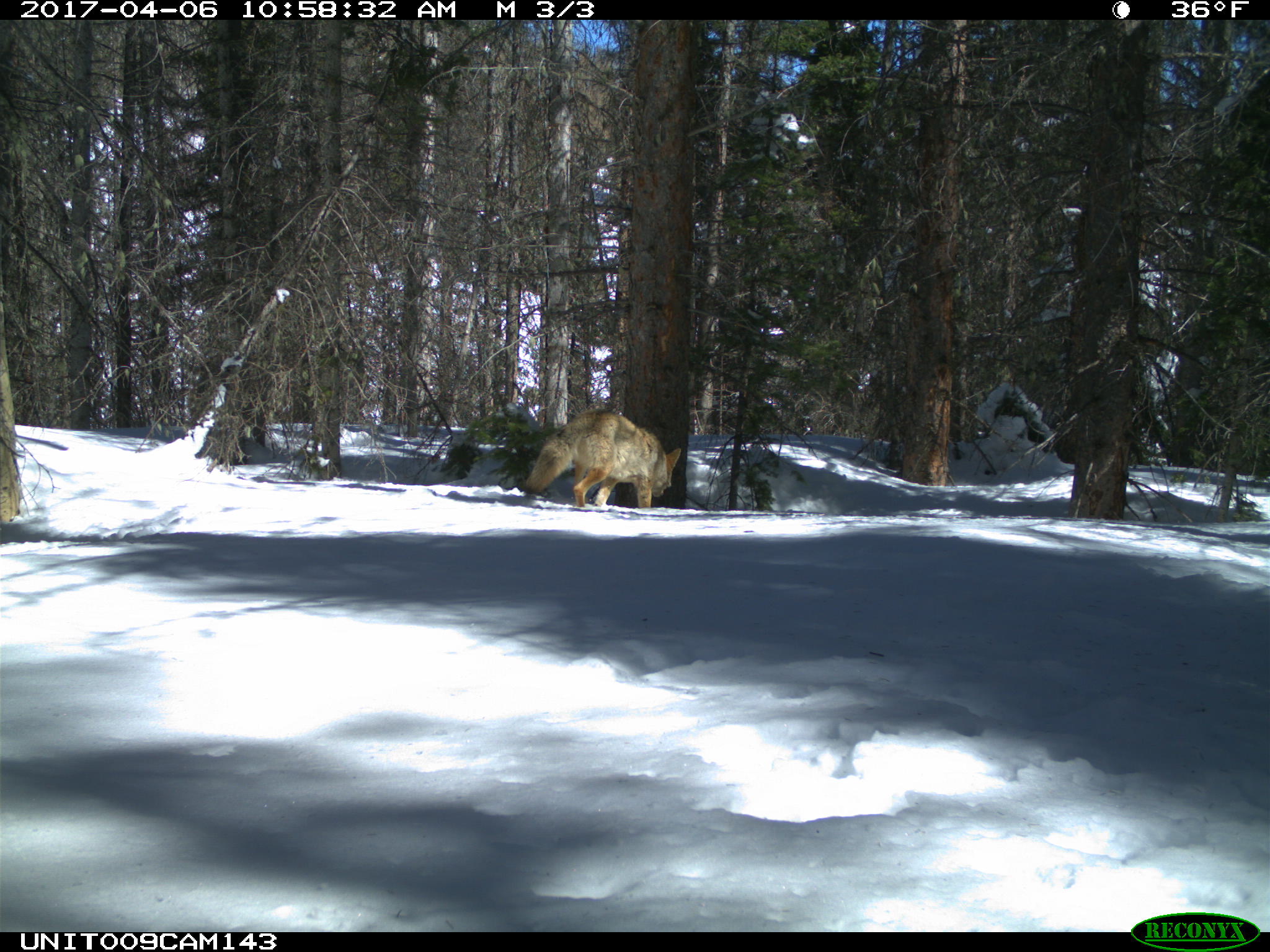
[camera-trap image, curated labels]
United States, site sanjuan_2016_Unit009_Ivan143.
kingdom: Animalia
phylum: Chordata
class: Mammalia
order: Carnivora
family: Canidae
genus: Canis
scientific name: Canis latrans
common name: coyote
Canis latrans (coyote).